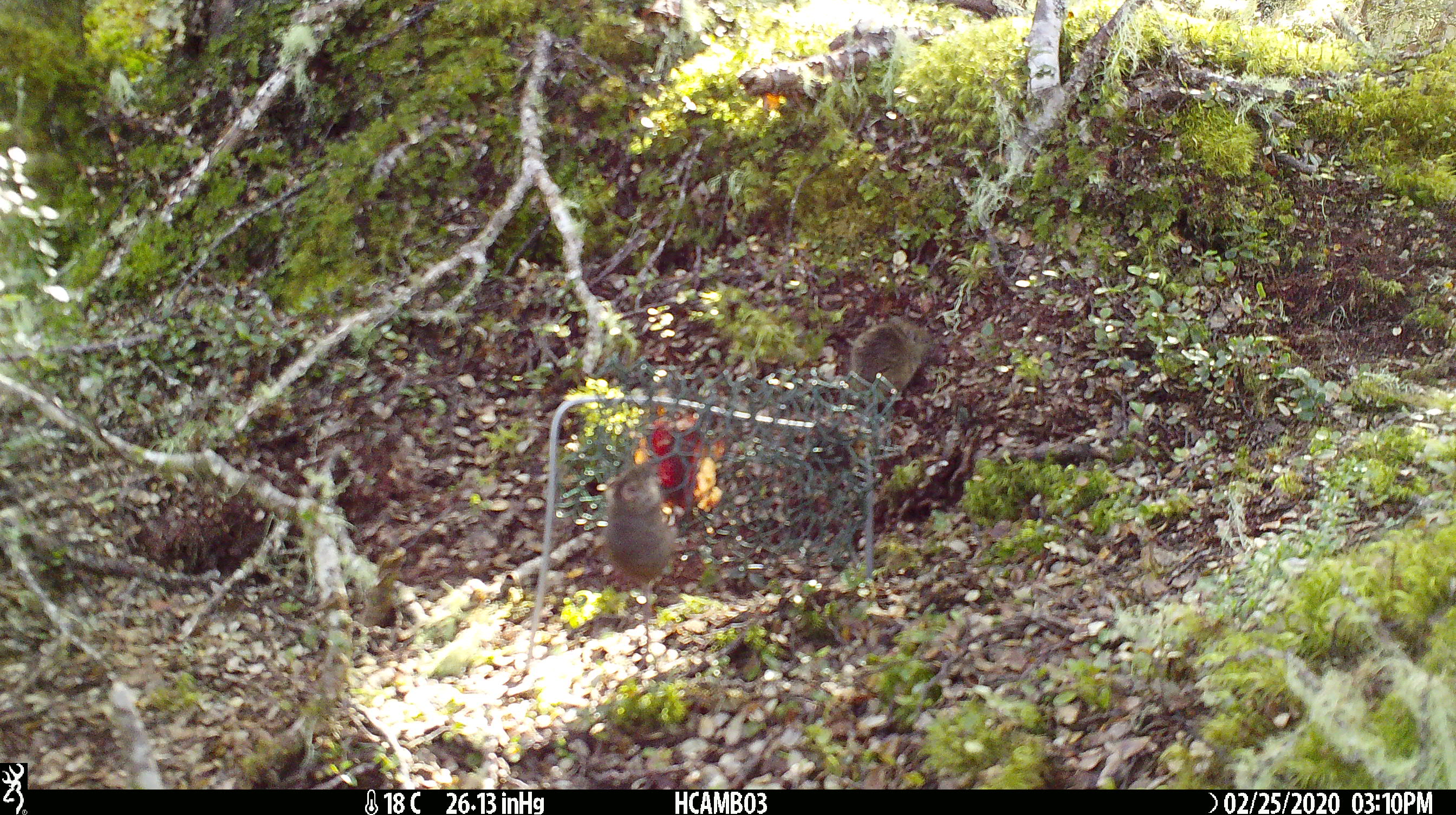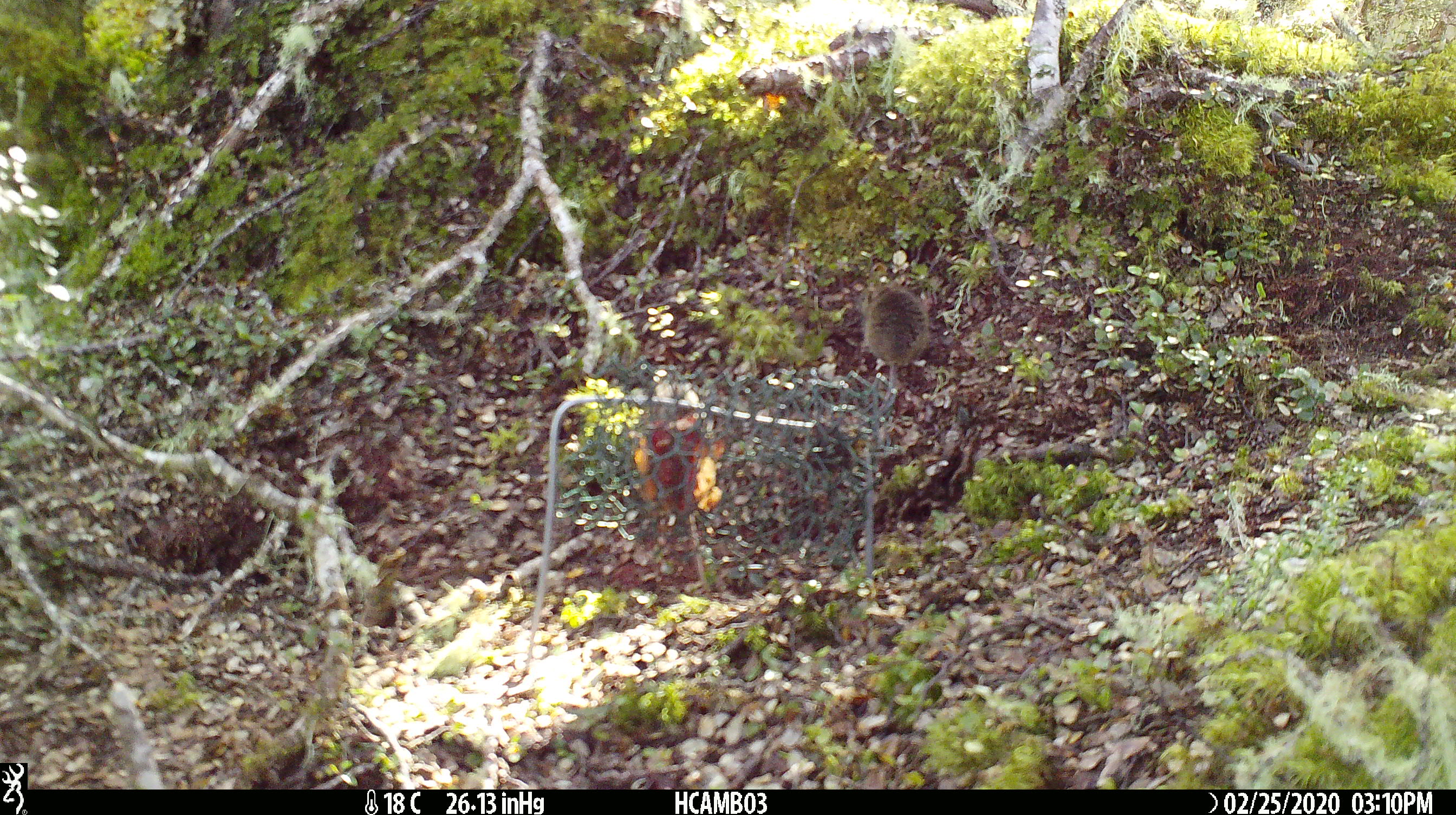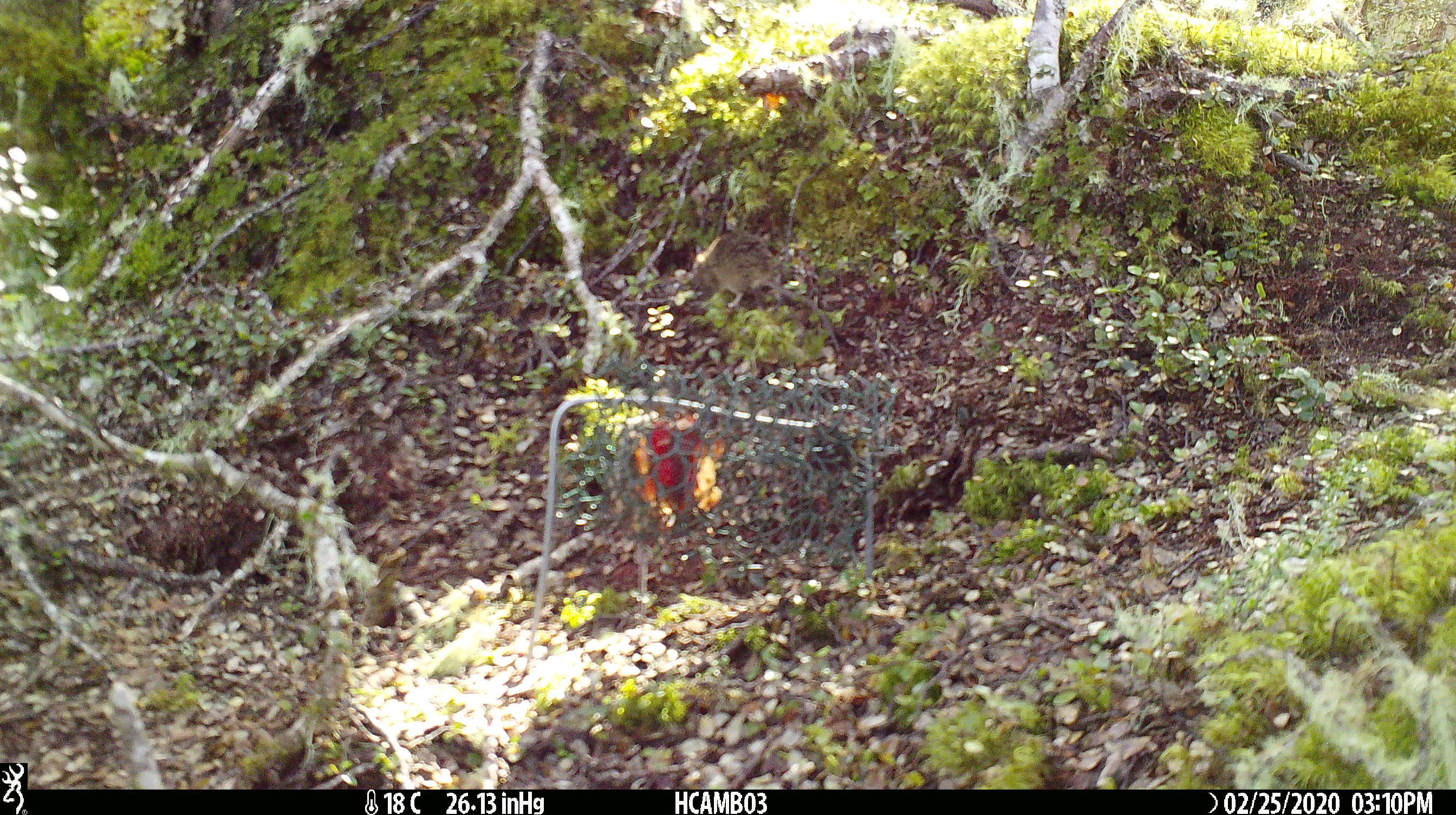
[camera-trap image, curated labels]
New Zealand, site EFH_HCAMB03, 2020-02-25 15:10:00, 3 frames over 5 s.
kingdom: Animalia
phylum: Chordata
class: Mammalia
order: Rodentia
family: Muridae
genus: Mus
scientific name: Mus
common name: mouse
Mouse (Mus).